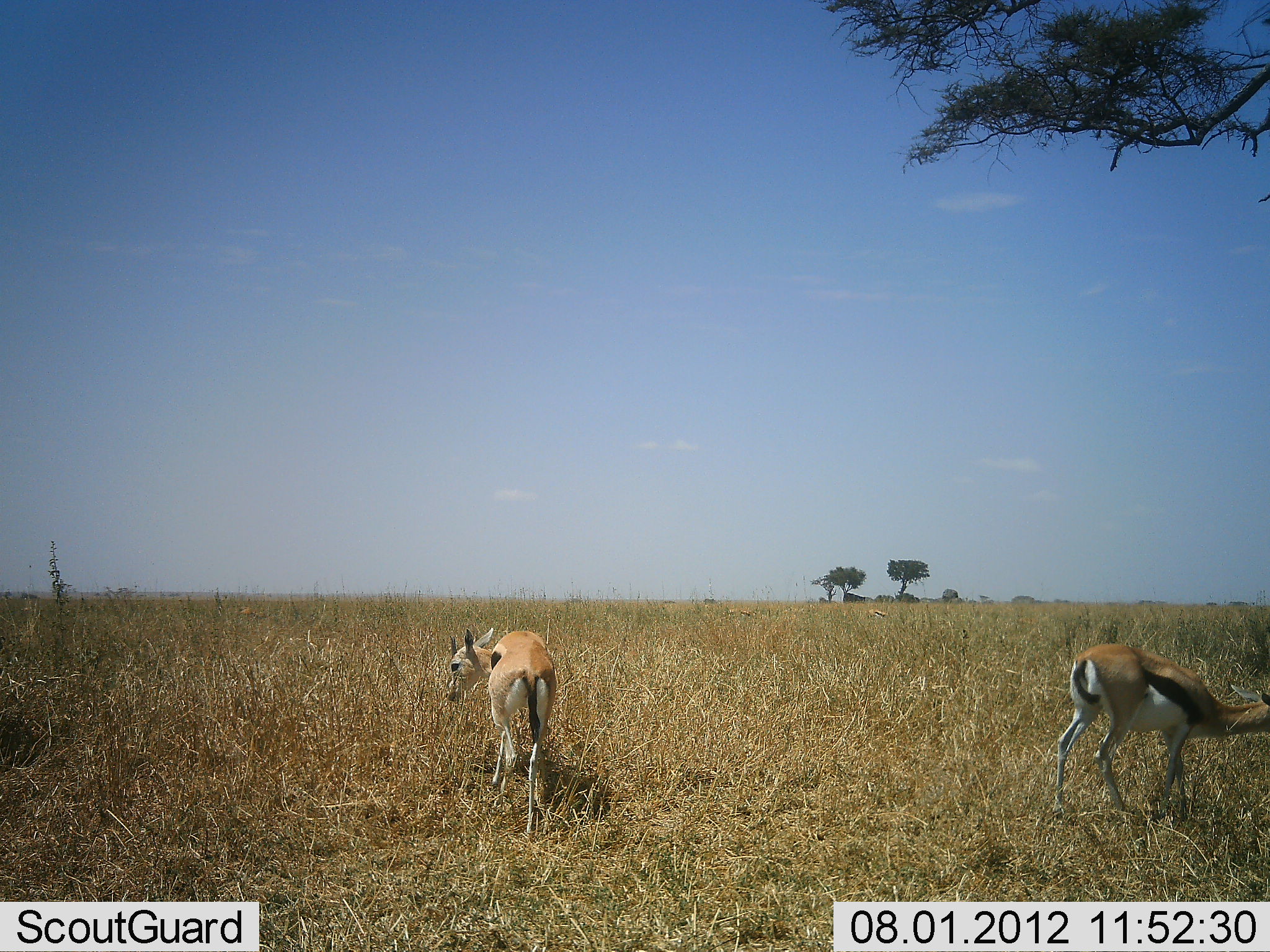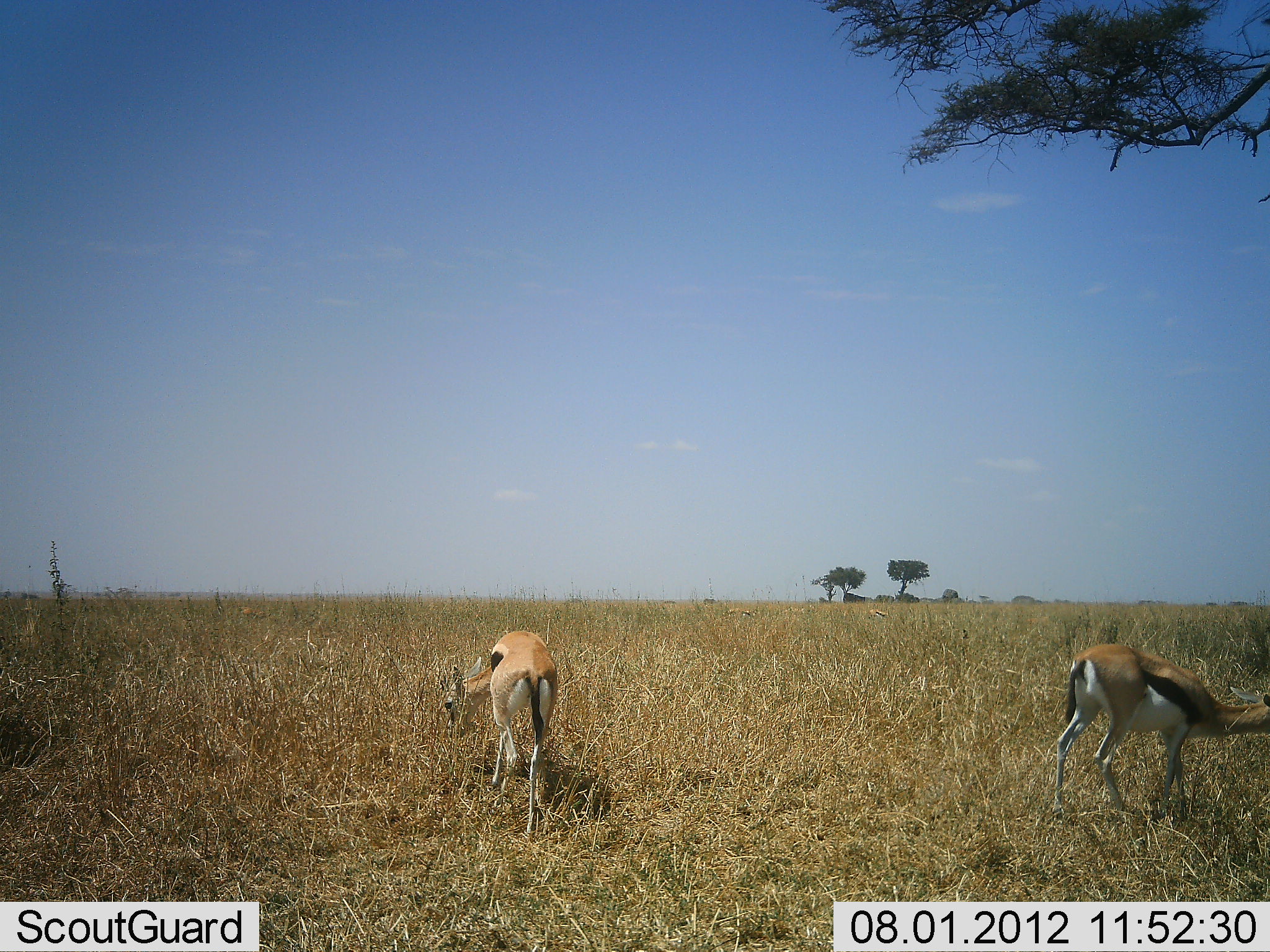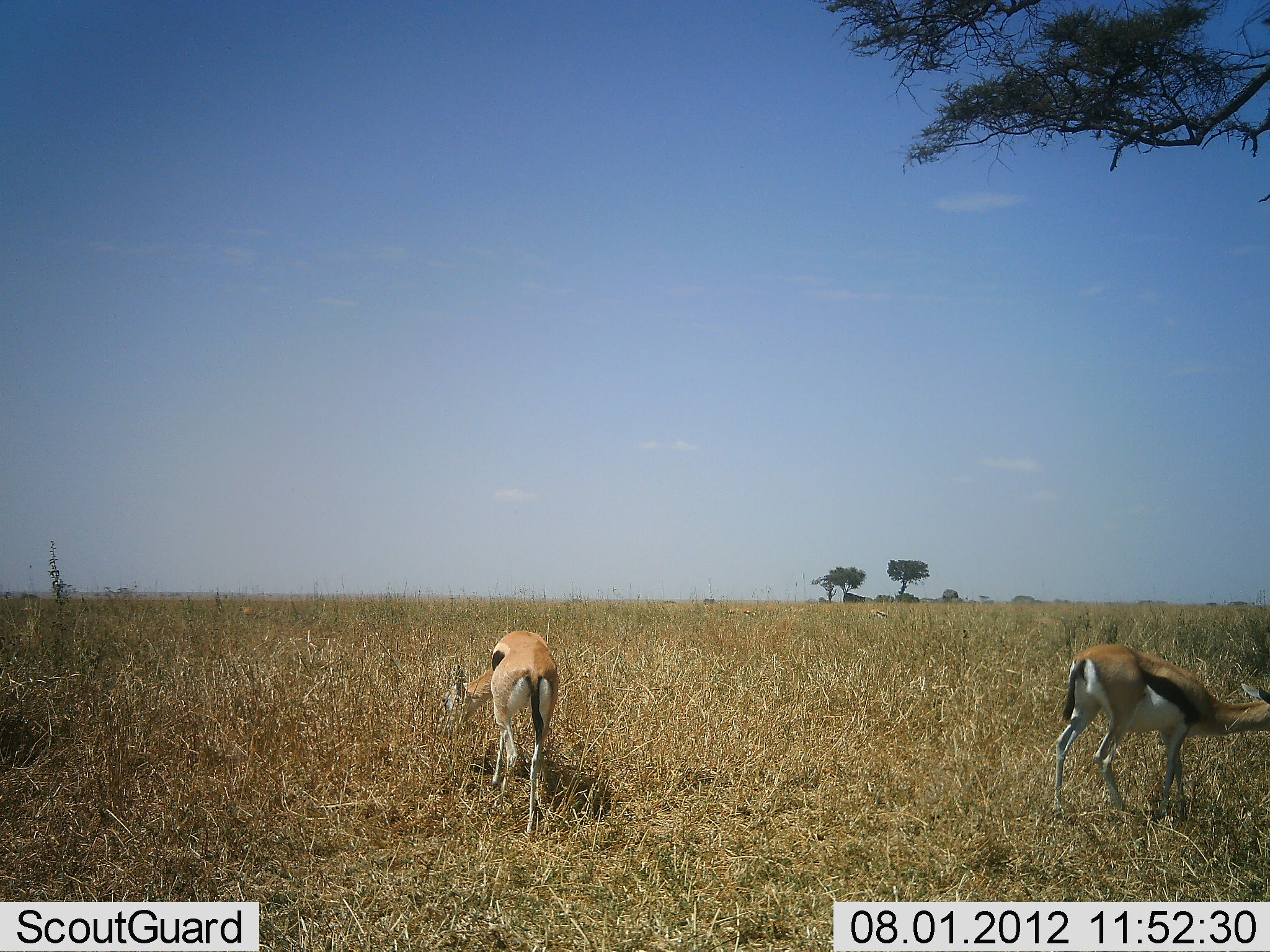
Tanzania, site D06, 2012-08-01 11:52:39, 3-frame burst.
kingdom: Animalia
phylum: Chordata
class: Mammalia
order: Artiodactyla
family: Bovidae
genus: Eudorcas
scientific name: Eudorcas thomsonii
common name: thomson's gazelle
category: gazellethomsons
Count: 2.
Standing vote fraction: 40%.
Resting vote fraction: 0%.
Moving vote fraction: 0%.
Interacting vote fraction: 0%.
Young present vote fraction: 0%.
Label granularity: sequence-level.